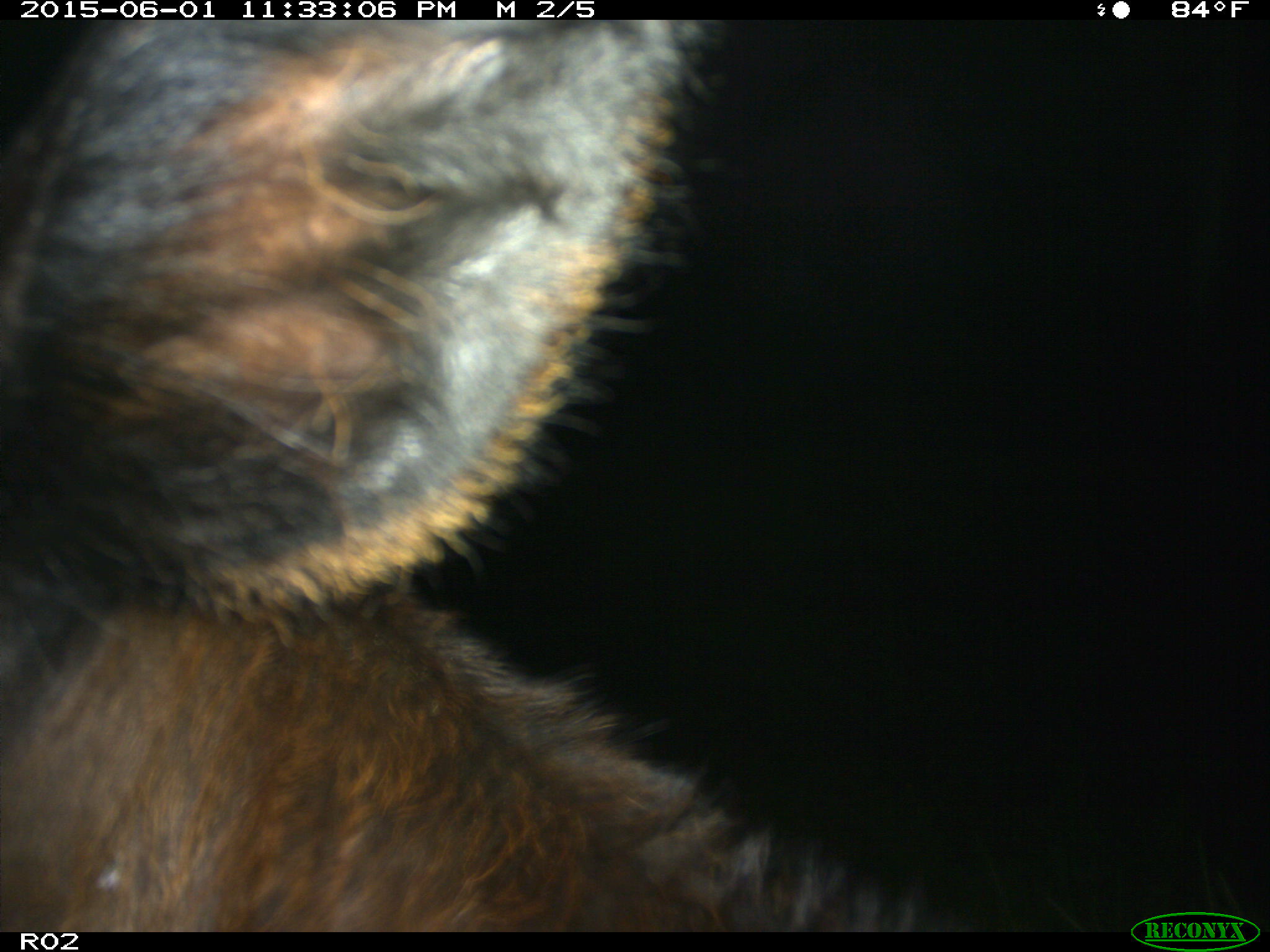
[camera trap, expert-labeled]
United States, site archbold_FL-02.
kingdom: Animalia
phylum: Chordata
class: Mammalia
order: Artiodactyla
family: Bovidae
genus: Bos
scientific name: Bos taurus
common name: domestic cow